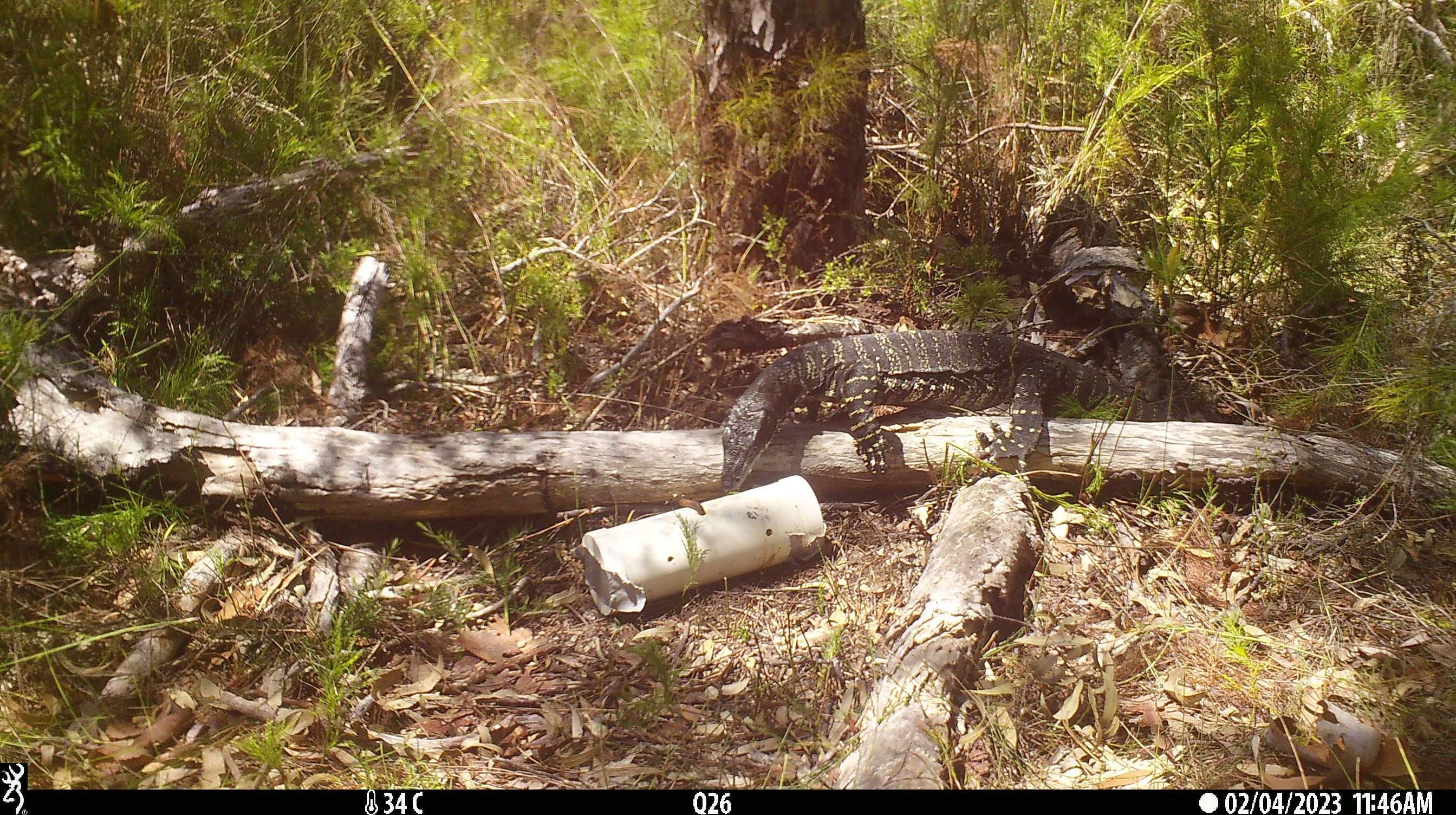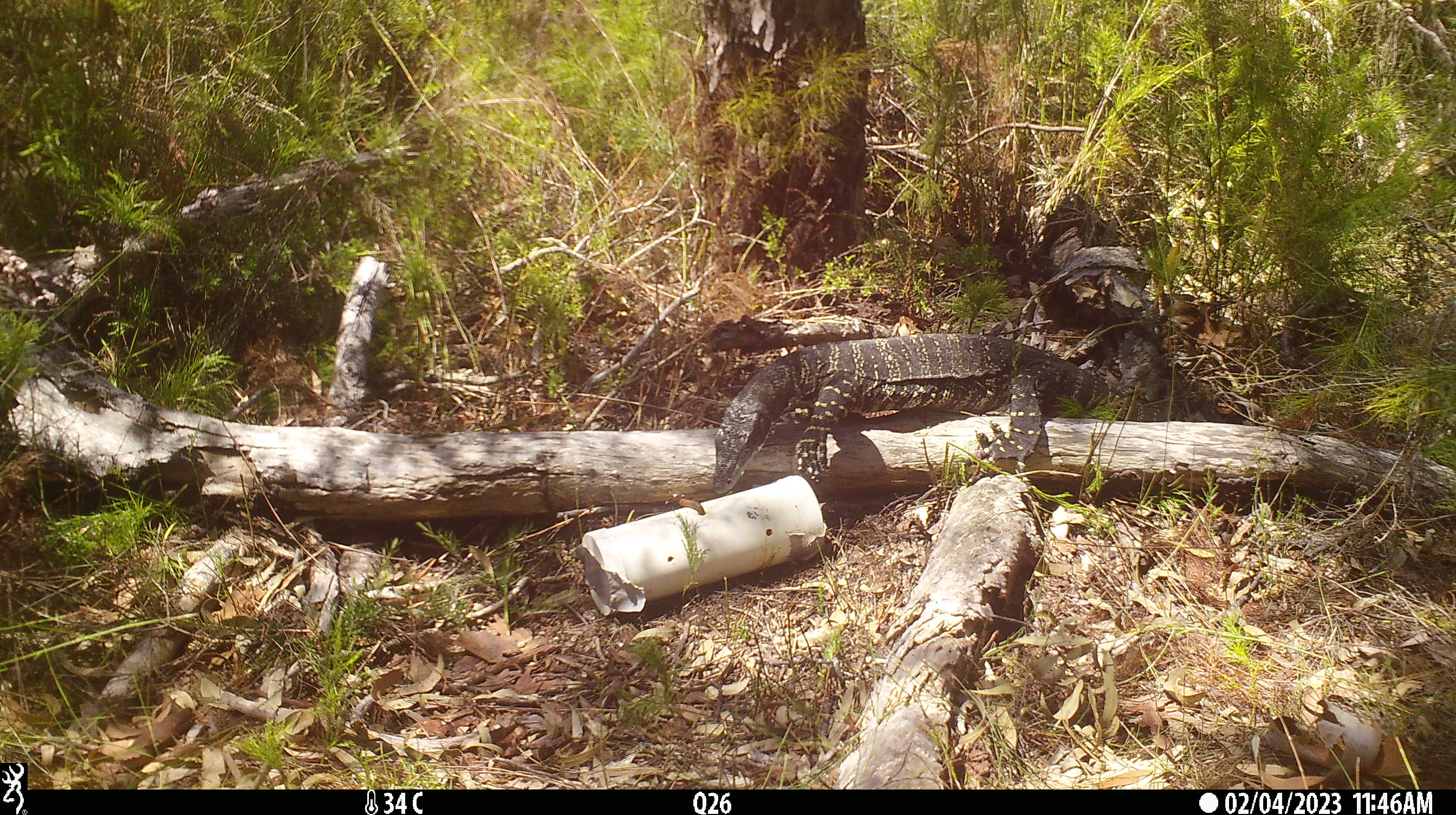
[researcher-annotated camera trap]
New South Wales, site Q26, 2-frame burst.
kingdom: Animalia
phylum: Chordata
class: Reptilia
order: Squamata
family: Varanidae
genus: Varanus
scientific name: Varanus varius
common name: lace monitor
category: goanna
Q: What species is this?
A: Goanna (lace monitor) (Varanus varius).